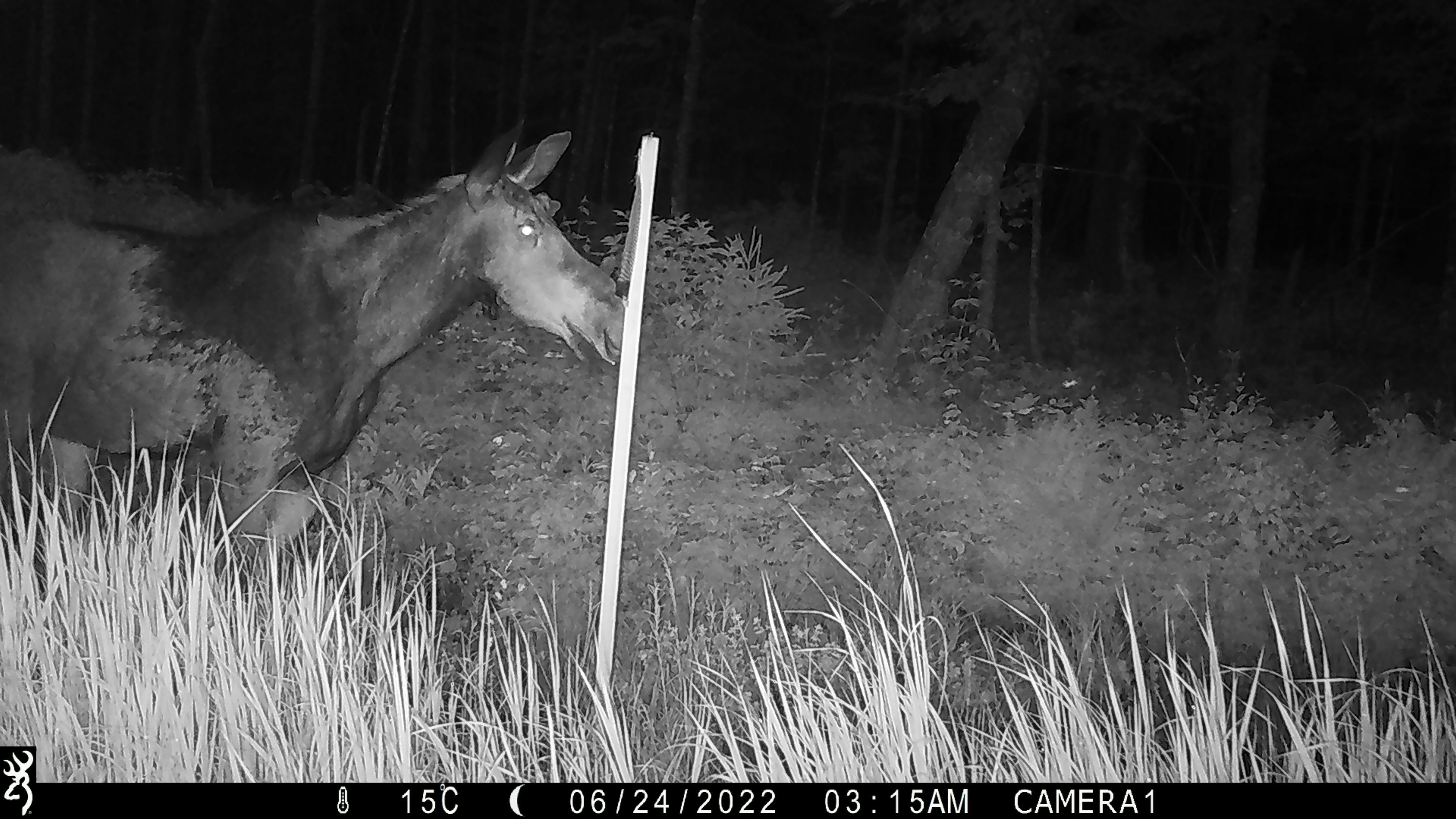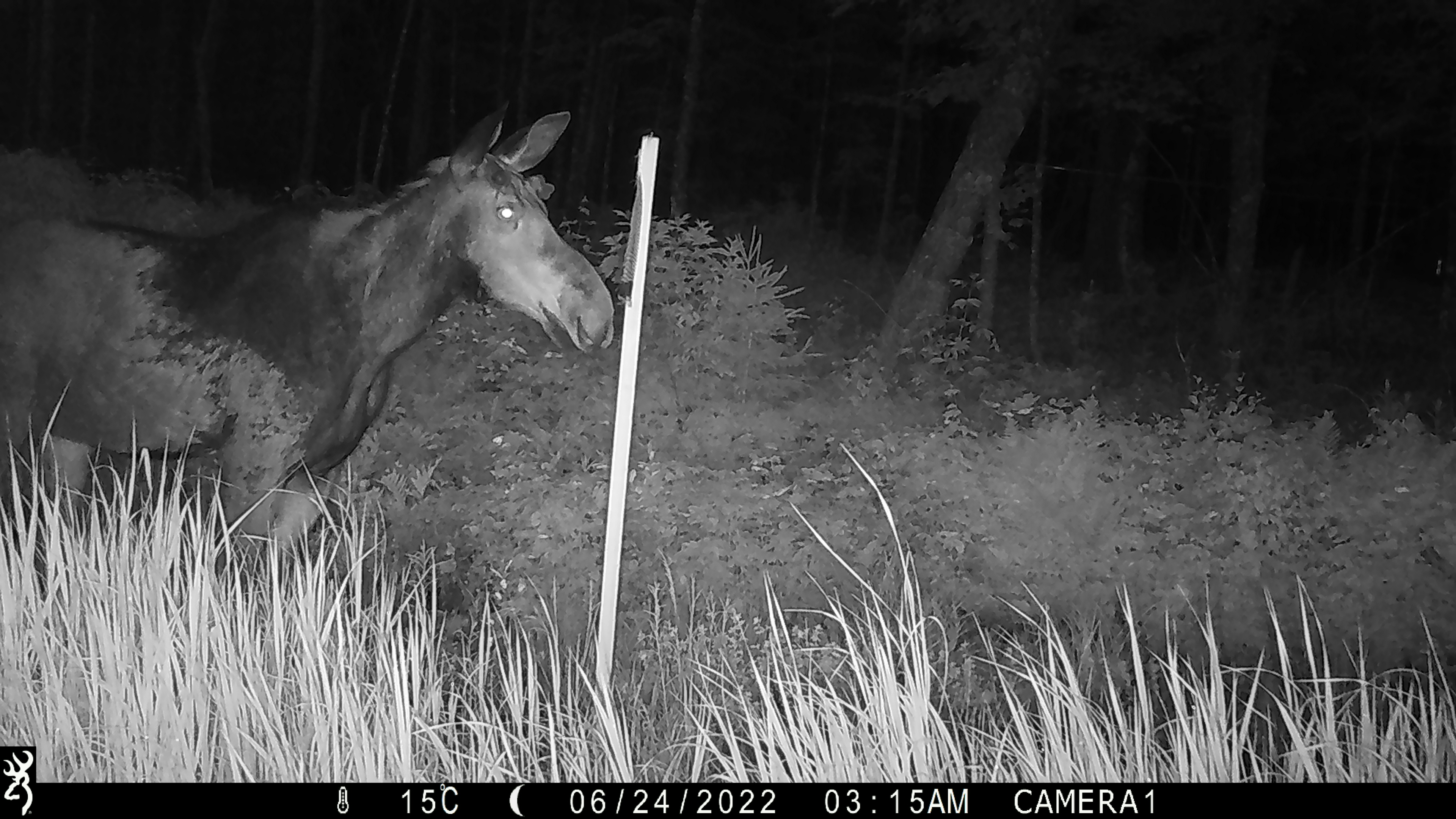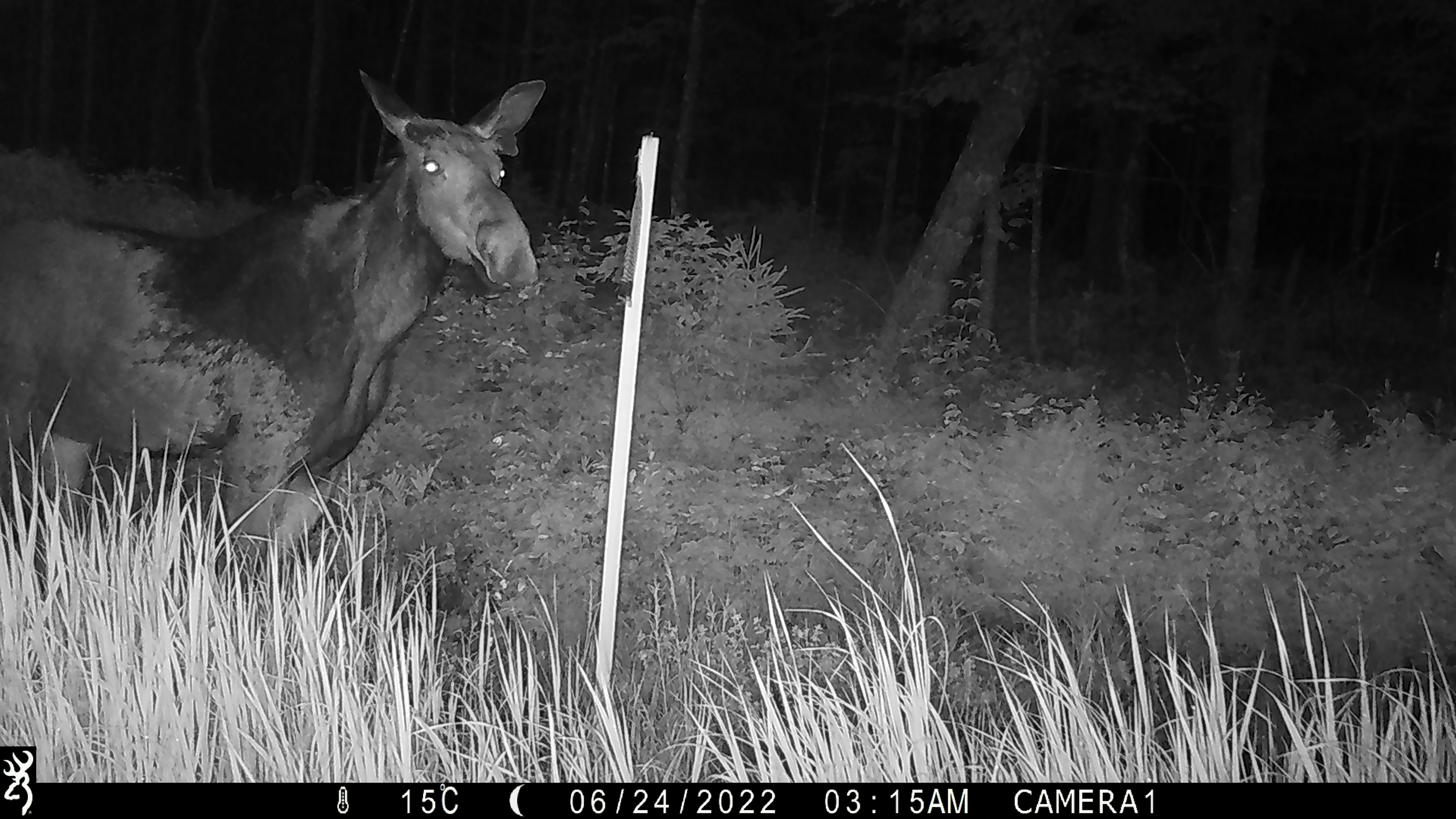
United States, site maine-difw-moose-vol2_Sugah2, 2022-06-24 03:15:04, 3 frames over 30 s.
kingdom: Animalia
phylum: Chordata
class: Mammalia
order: Artiodactyla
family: Cervidae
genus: Alces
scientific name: Alces alces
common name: moose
Moose (Alces alces).